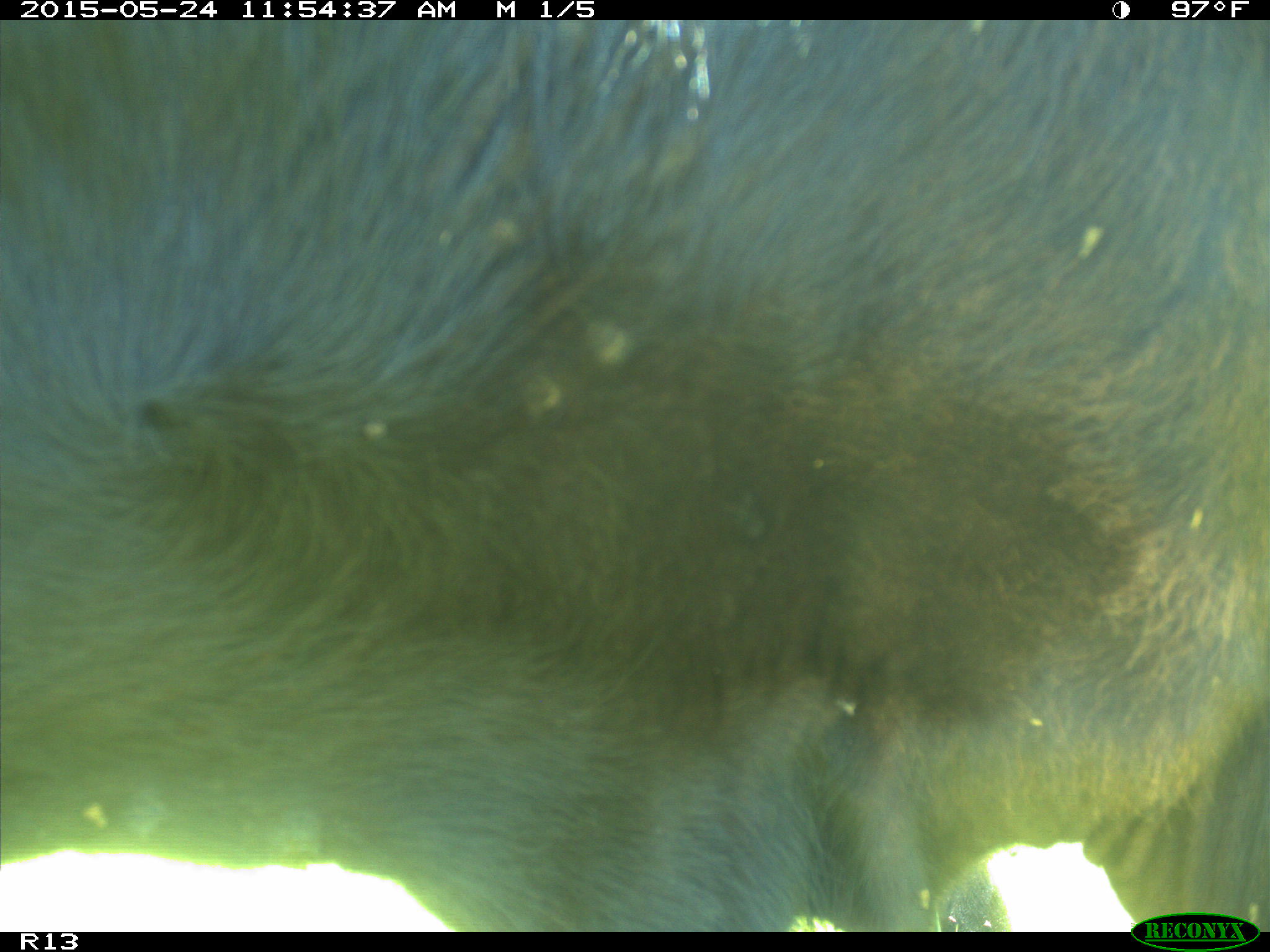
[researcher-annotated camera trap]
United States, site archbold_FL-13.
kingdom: Animalia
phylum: Chordata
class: Mammalia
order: Artiodactyla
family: Bovidae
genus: Bos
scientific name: Bos taurus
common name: domestic cow